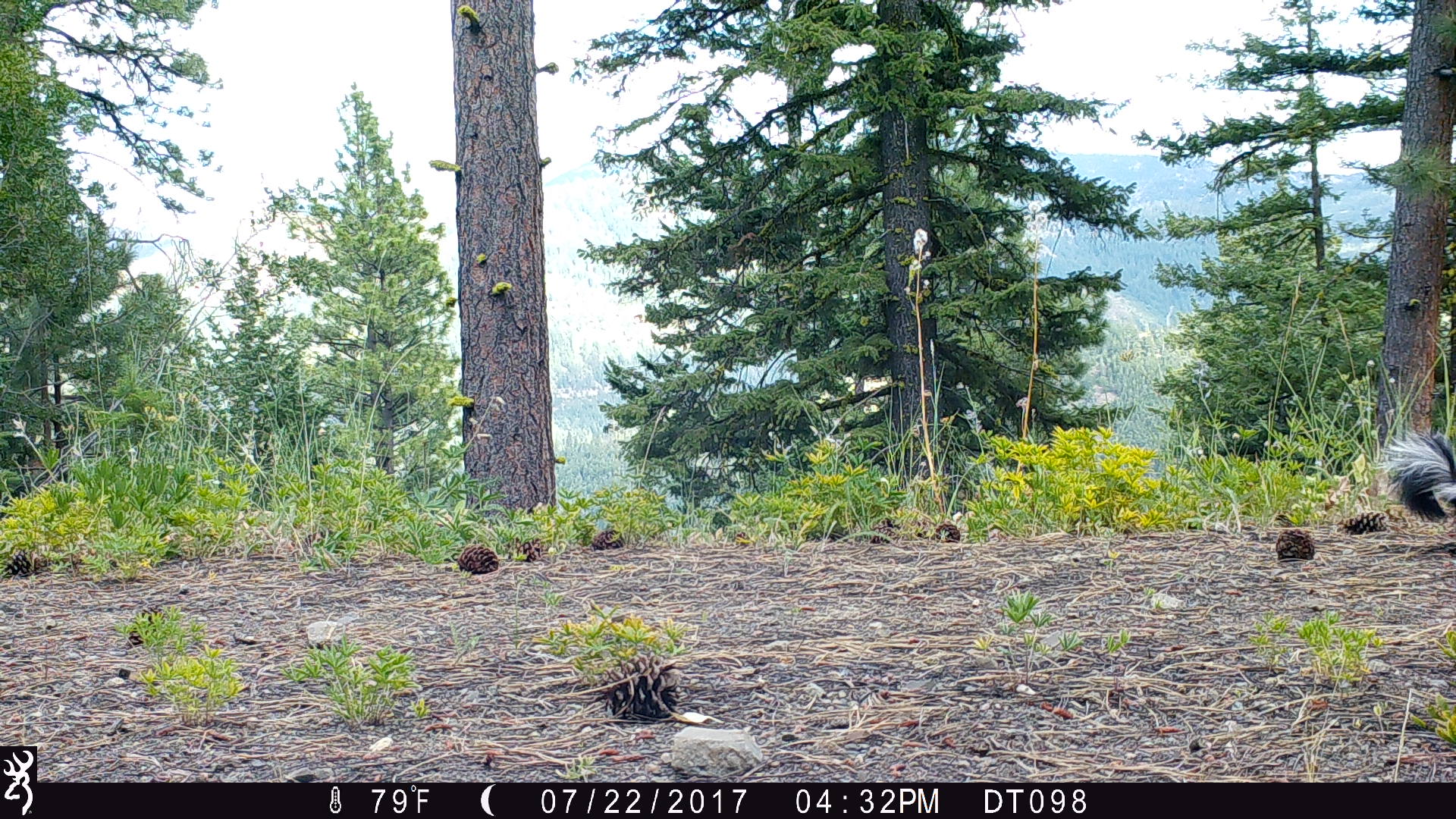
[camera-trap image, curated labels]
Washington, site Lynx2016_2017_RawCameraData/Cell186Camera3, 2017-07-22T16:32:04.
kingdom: Animalia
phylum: Chordata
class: Mammalia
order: Carnivora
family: Mephitidae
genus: Mephitis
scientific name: Mephitis mephitis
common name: striped skunk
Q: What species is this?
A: Mephitis mephitis (striped skunk).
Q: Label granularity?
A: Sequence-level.